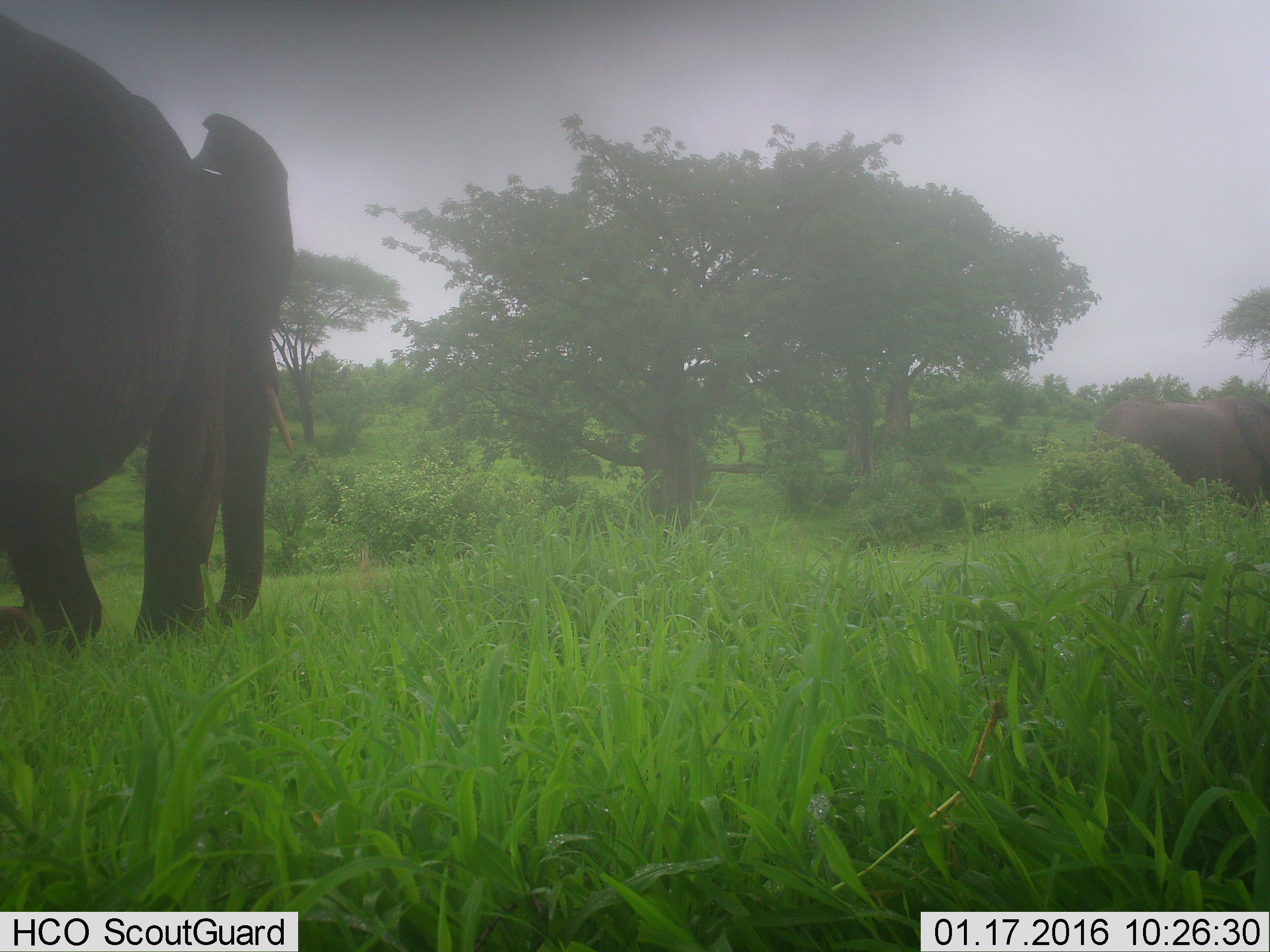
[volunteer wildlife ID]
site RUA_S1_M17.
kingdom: Animalia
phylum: Chordata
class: Mammalia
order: Proboscidea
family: Elephantidae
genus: Loxodonta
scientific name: Loxodonta africana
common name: african bush elephant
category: elephant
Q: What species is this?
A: Elephant (african bush elephant) (Loxodonta africana).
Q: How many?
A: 2.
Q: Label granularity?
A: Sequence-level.